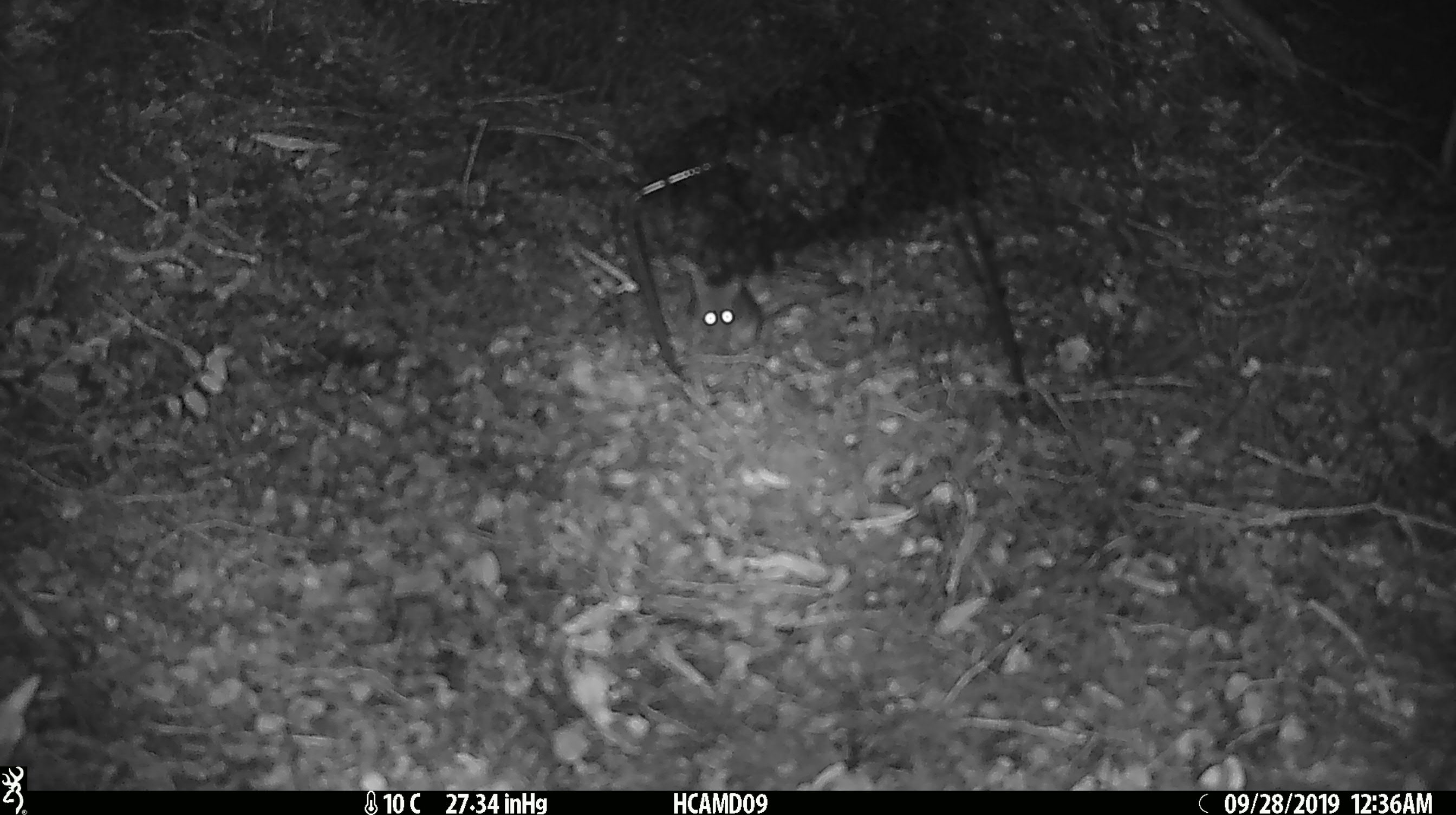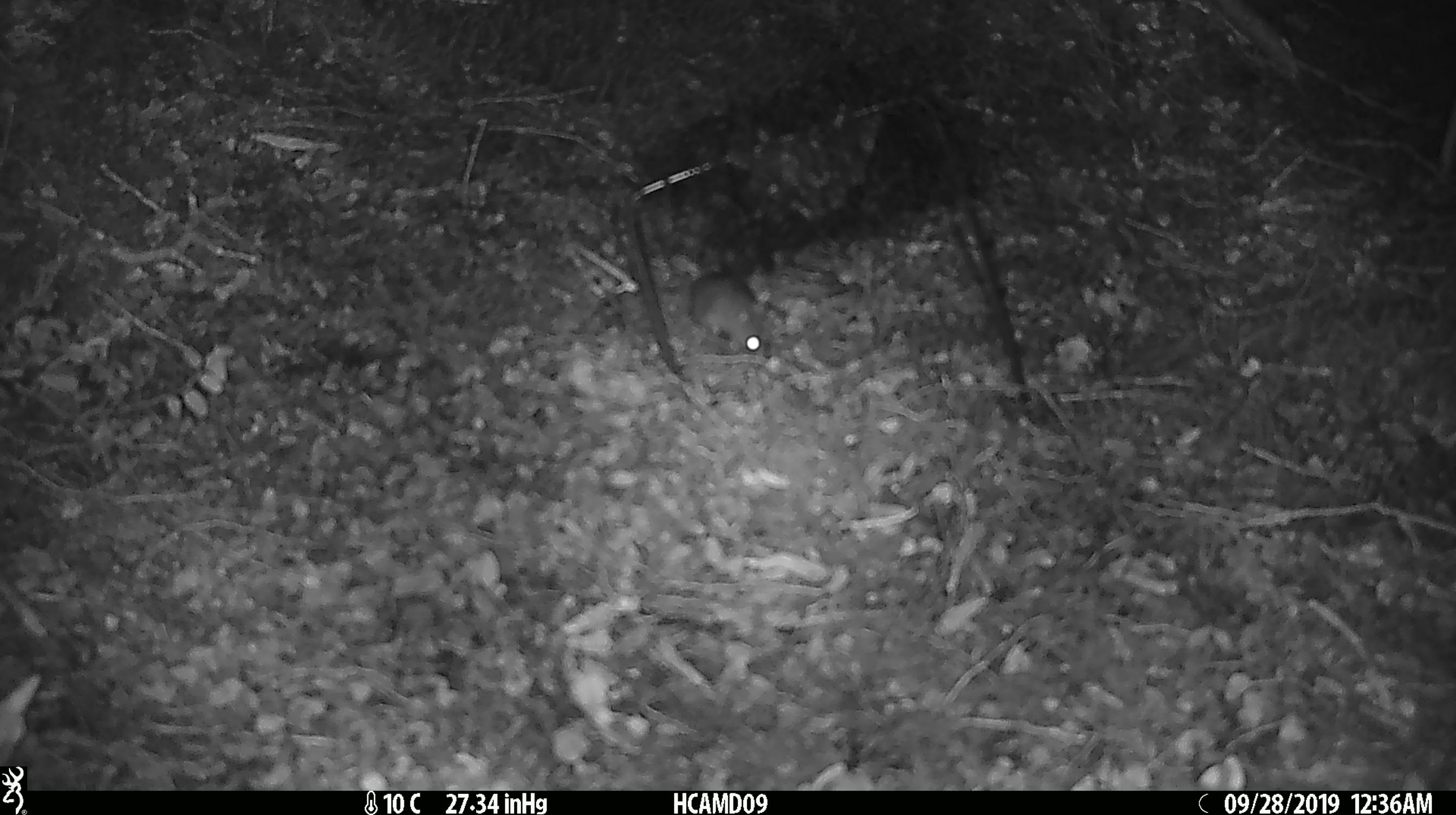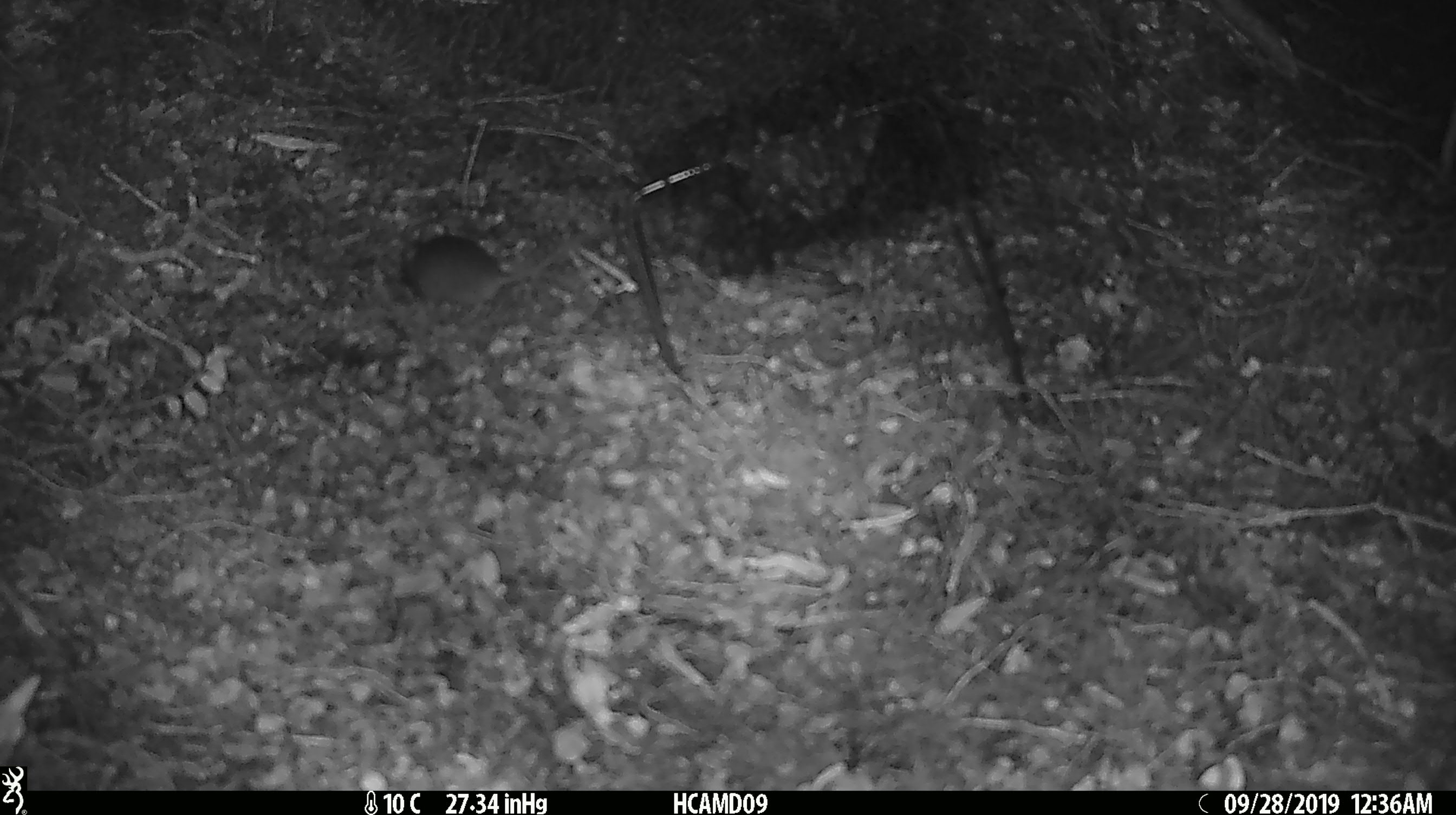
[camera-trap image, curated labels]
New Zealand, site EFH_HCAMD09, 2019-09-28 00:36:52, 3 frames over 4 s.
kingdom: Animalia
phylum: Chordata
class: Mammalia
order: Rodentia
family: Muridae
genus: Mus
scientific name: Mus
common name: mouse